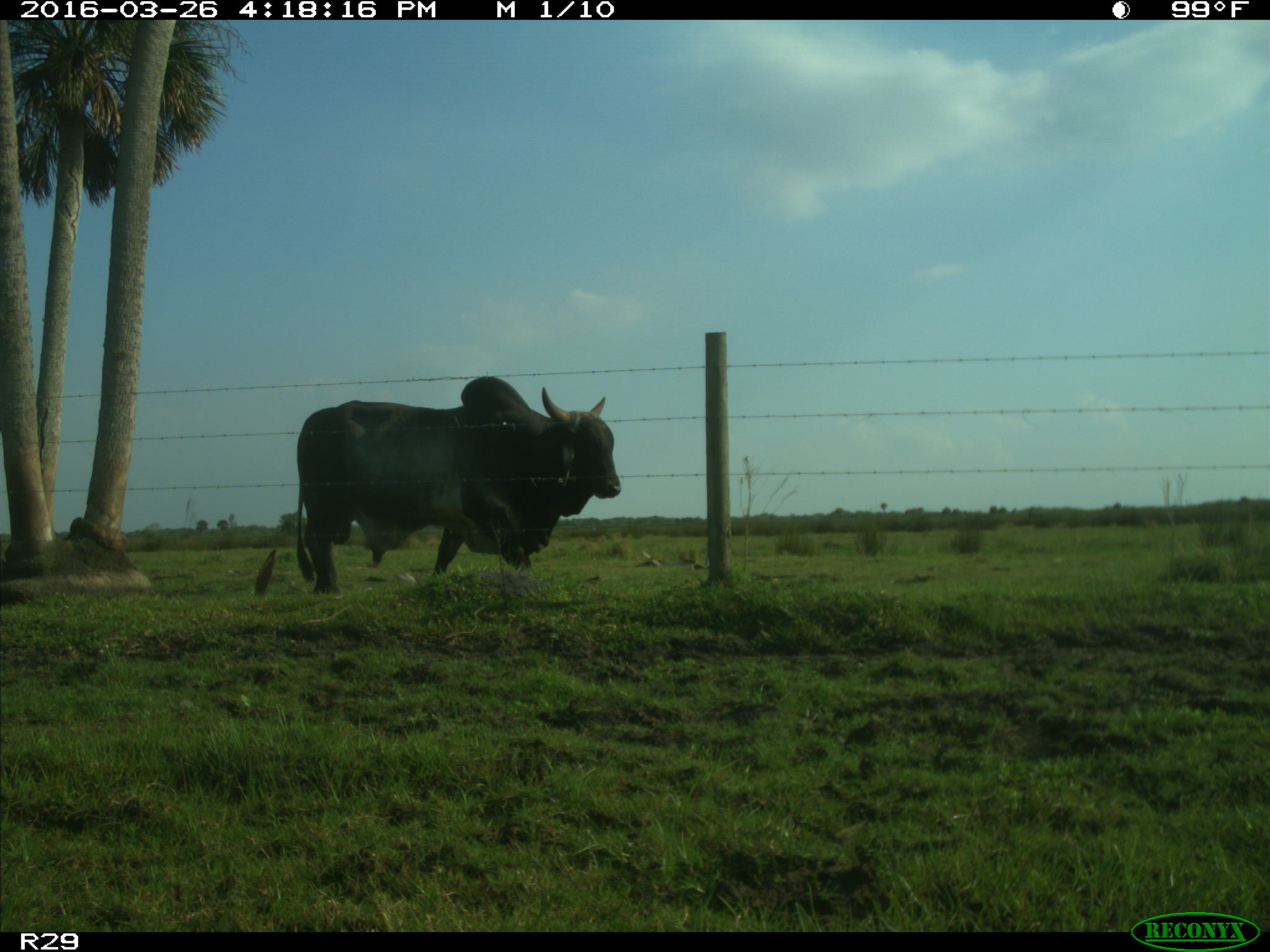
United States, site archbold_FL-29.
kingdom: Animalia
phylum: Chordata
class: Mammalia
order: Artiodactyla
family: Bovidae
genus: Bos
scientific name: Bos taurus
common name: domestic cow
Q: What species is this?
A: Bos taurus (domestic cow).